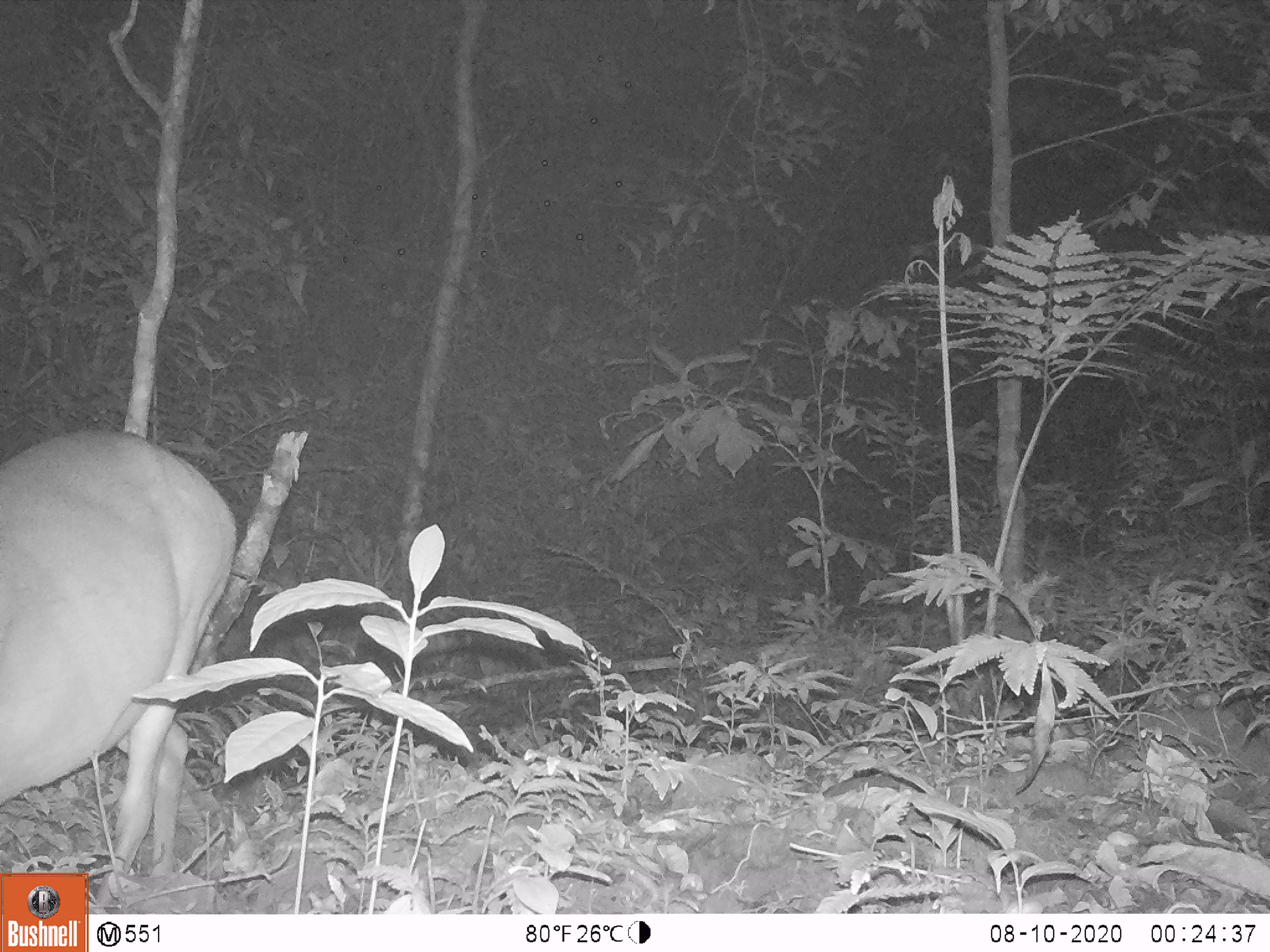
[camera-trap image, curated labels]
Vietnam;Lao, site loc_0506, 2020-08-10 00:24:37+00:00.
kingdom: Animalia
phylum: Chordata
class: Mammalia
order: Artiodactyla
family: Cervidae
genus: Muntiacus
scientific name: Muntiacus vuquangensis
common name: large-antlered muntjac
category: large antlered muntjac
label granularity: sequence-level